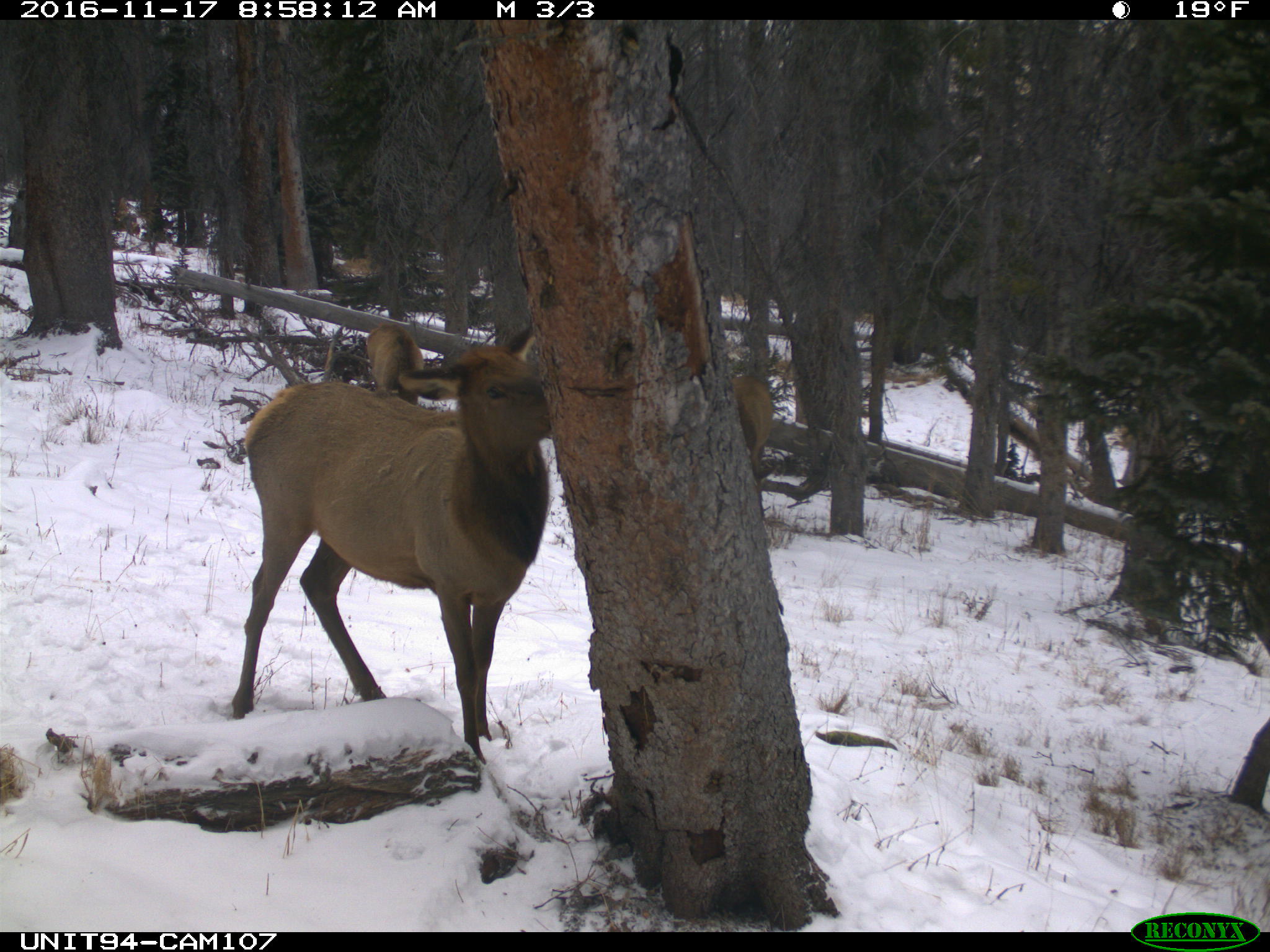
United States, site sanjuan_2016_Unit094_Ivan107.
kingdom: Animalia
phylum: Chordata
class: Mammalia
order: Artiodactyla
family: Cervidae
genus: Cervus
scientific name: Cervus elaphus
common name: red deer